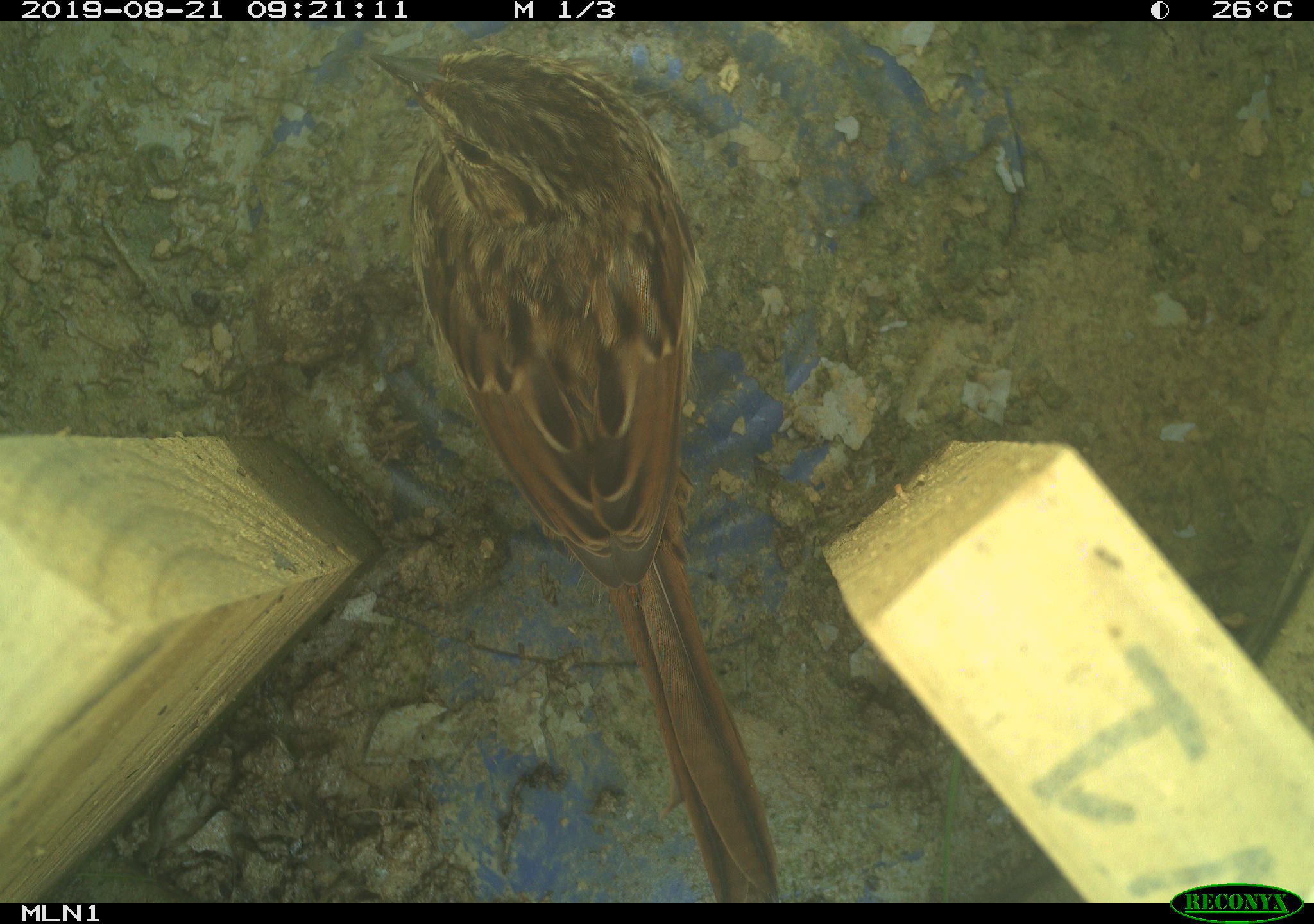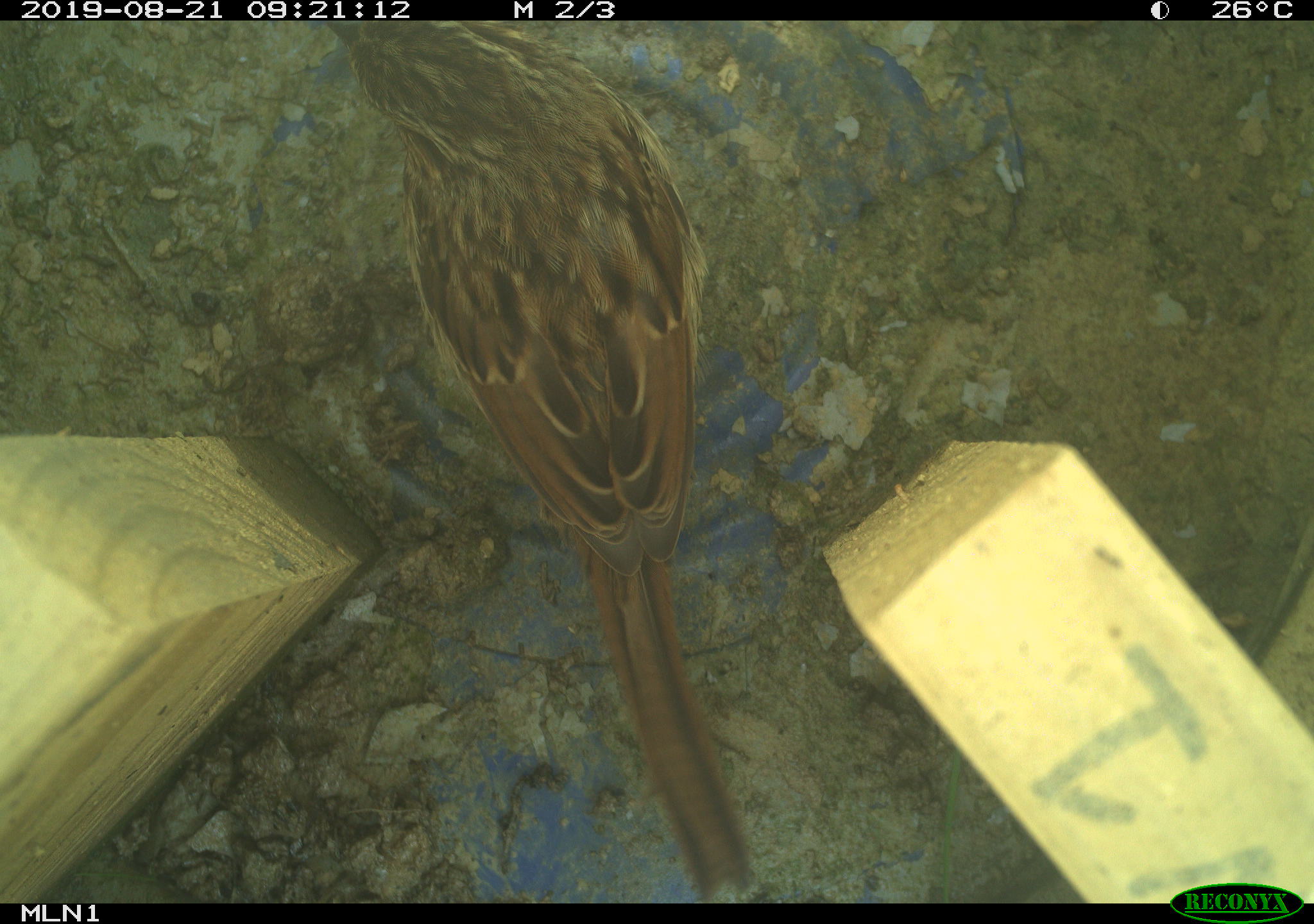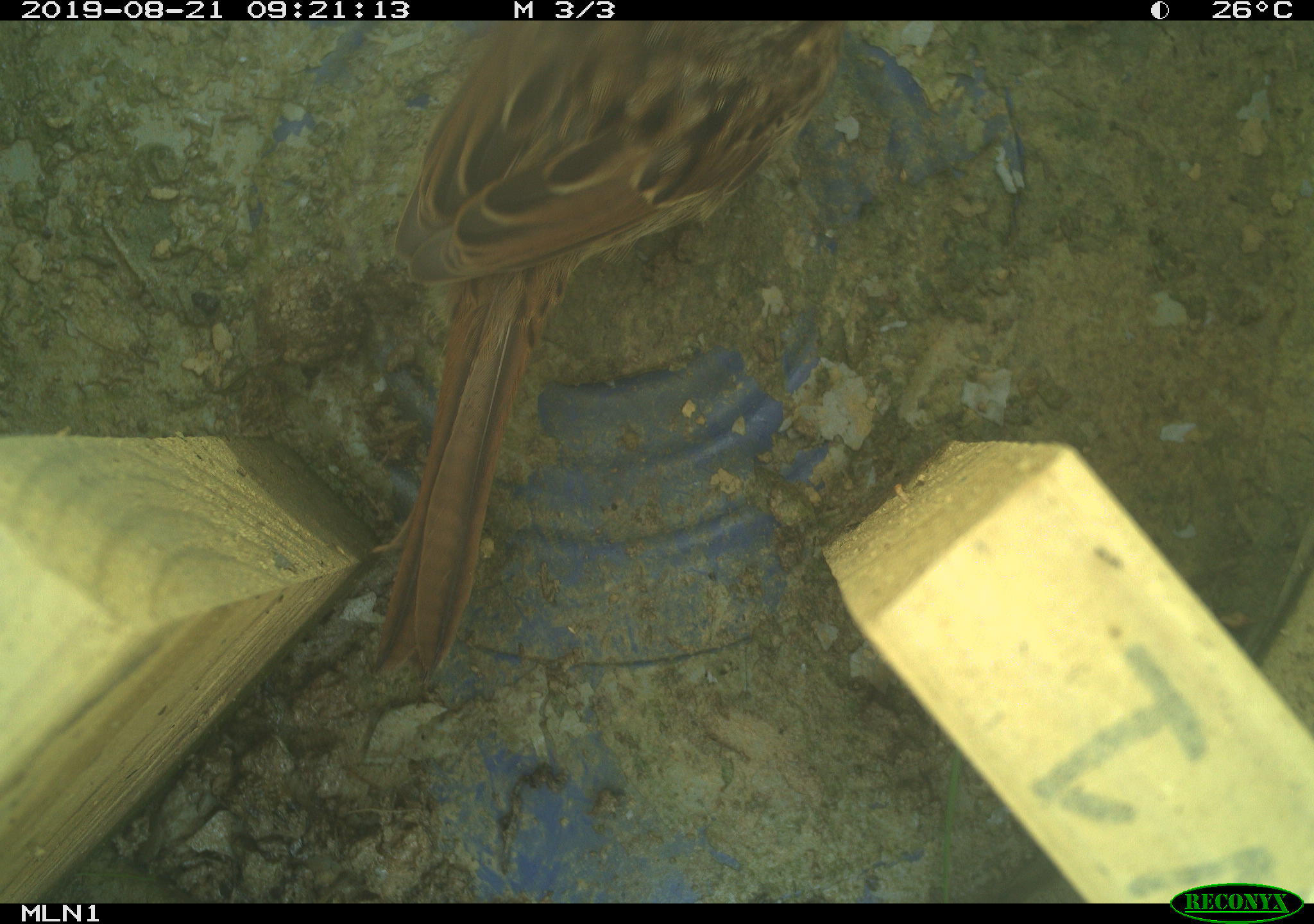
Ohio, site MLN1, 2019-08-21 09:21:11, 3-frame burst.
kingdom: Animalia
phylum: Chordata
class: Aves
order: Passeriformes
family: Passerellidae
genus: Melospiza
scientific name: Melospiza melodia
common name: song sparrow